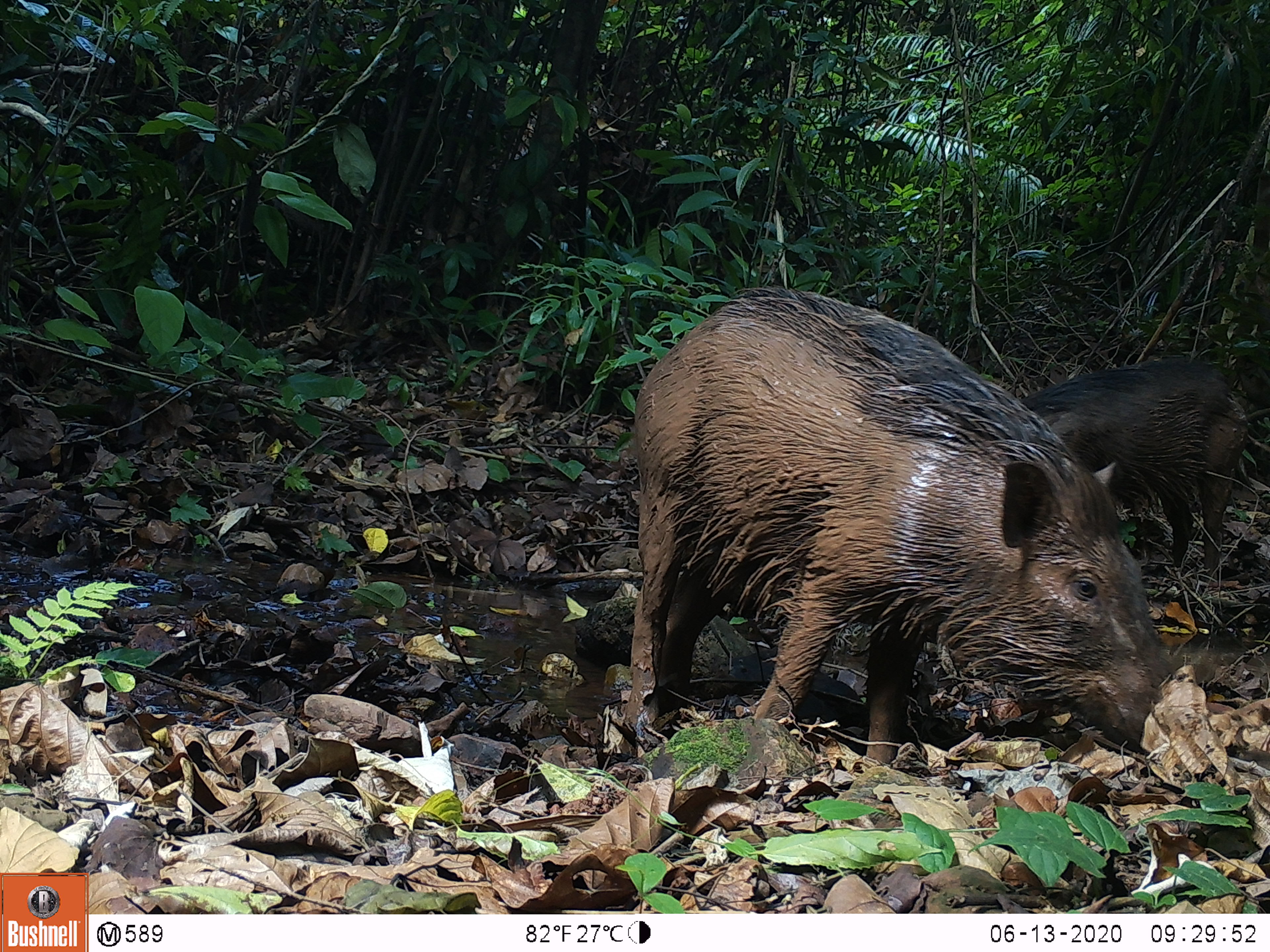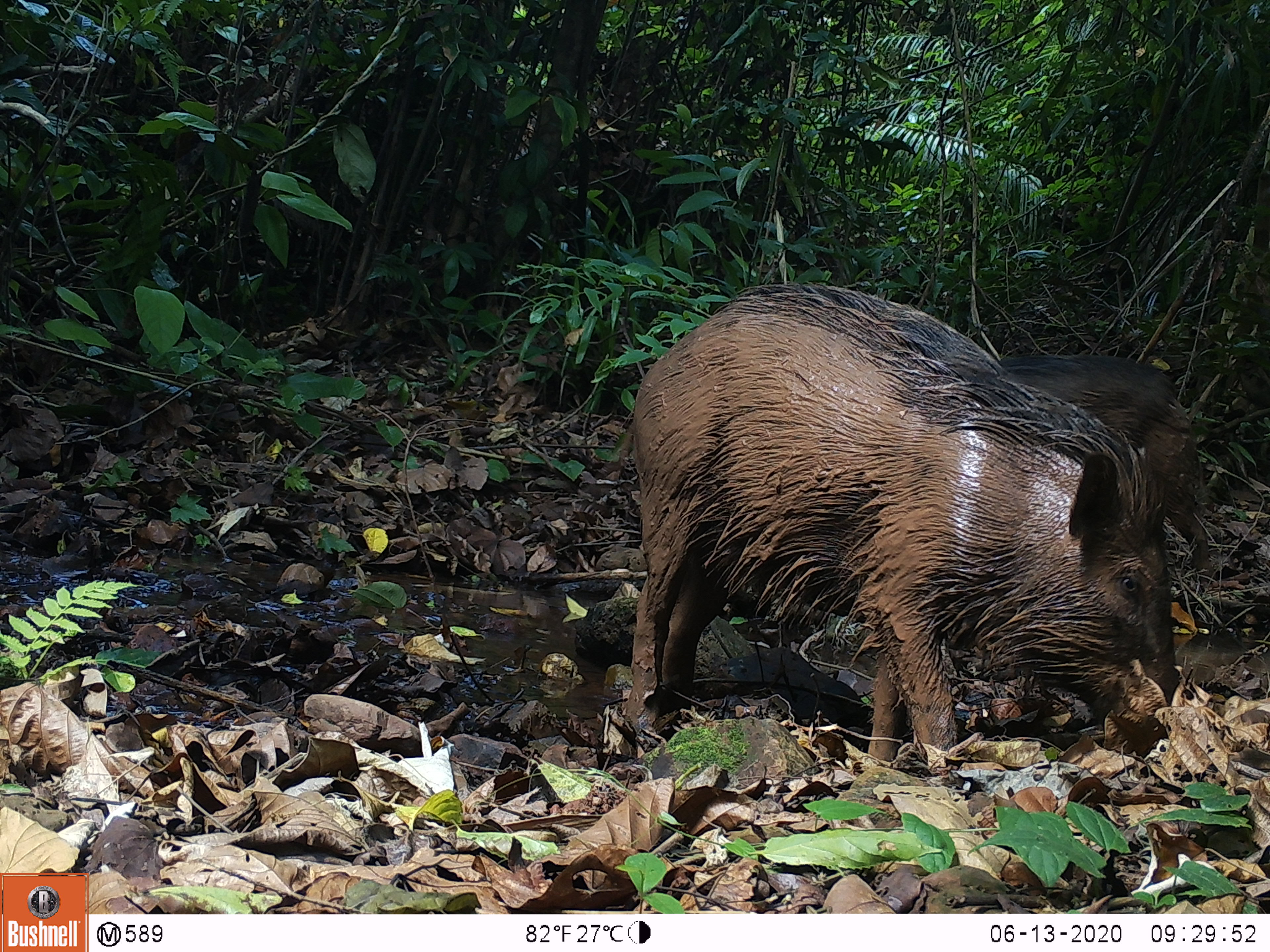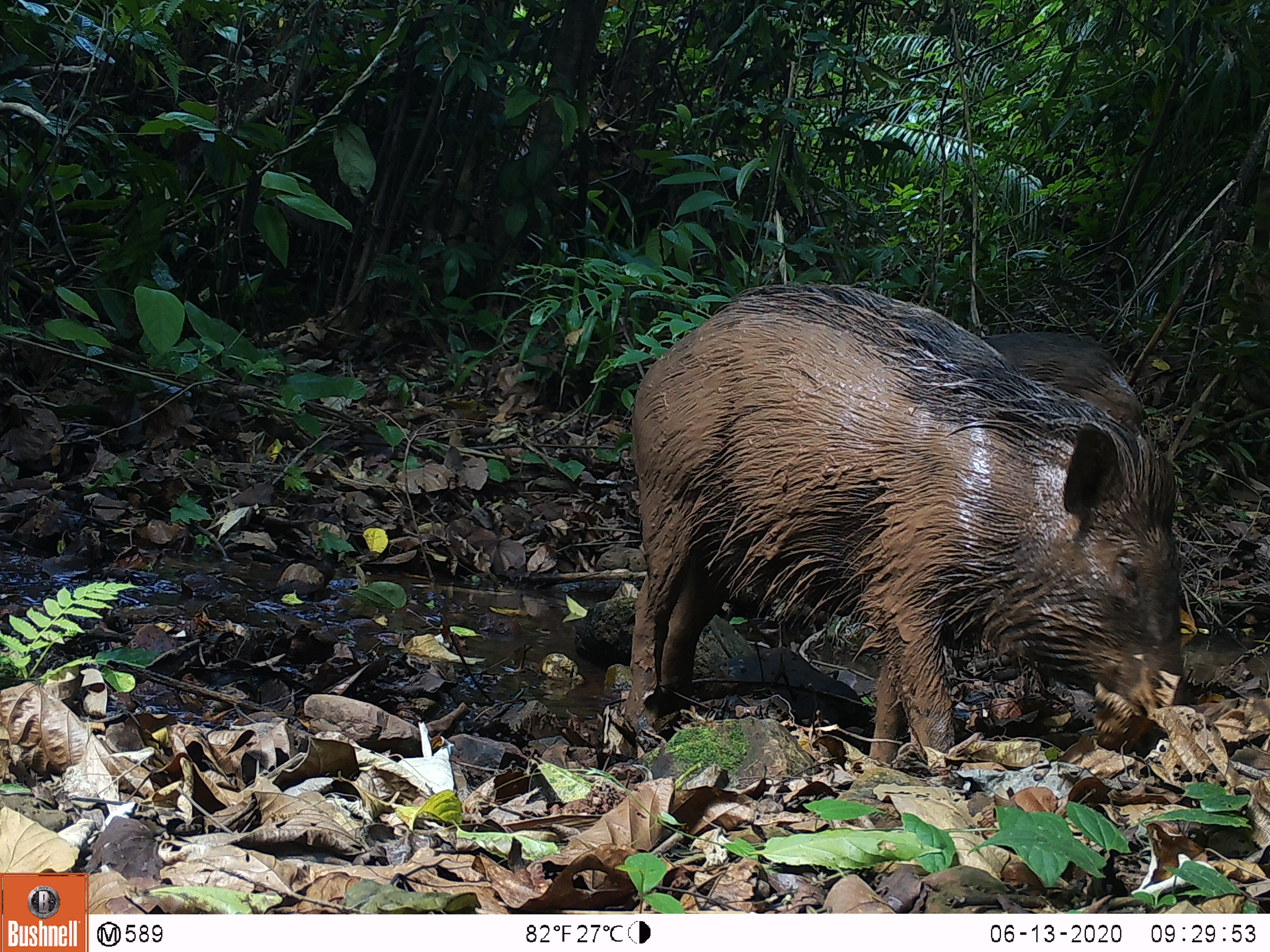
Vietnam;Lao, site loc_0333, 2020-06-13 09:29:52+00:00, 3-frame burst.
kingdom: Animalia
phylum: Chordata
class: Mammalia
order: Artiodactyla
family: Suidae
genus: Sus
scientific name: Sus scrofa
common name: eurasian wild pig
Eurasian wild pig (Sus scrofa). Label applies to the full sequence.